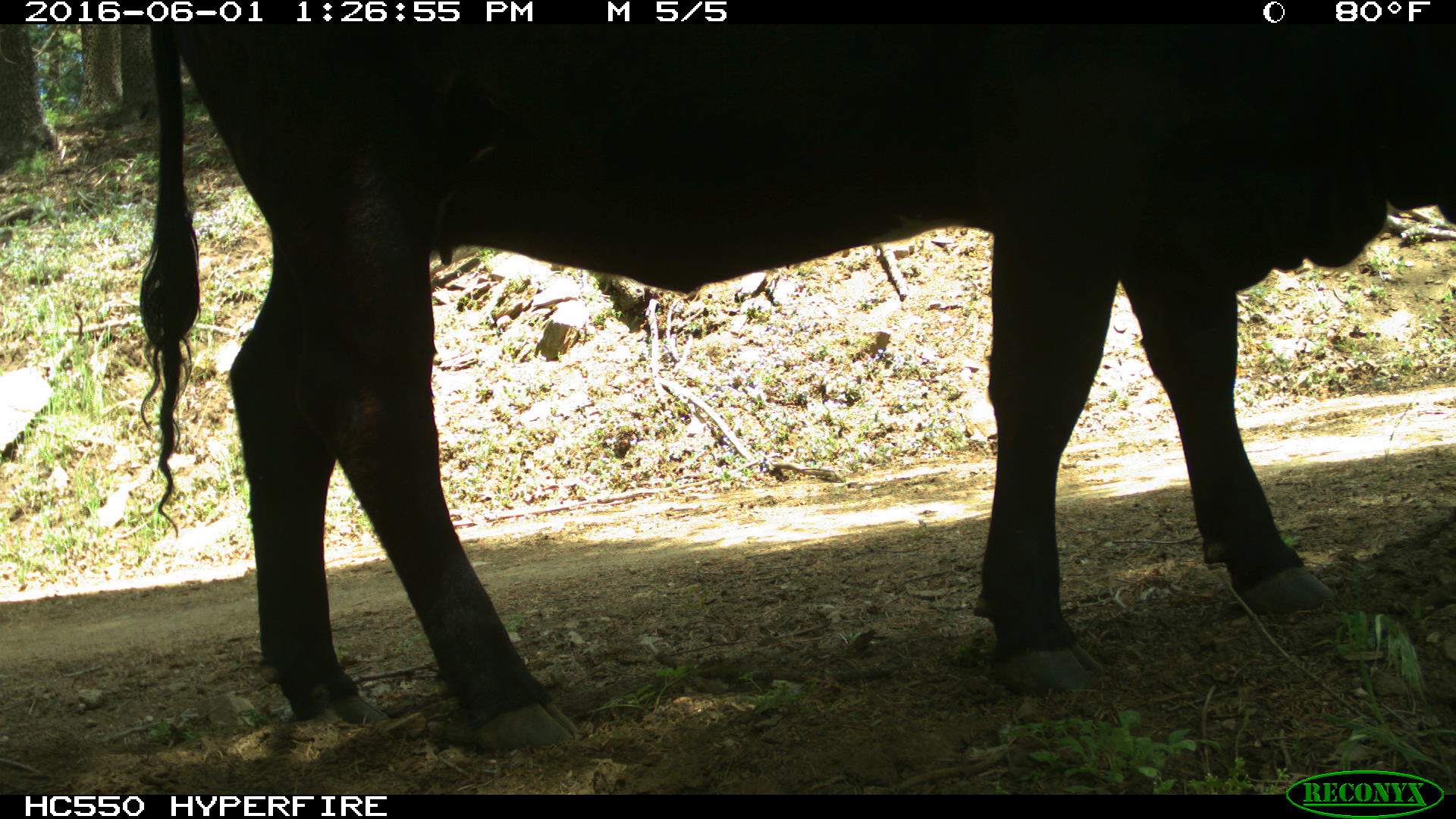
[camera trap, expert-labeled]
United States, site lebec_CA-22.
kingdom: Animalia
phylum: Chordata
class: Mammalia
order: Artiodactyla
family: Bovidae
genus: Bos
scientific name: Bos taurus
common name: domestic cow